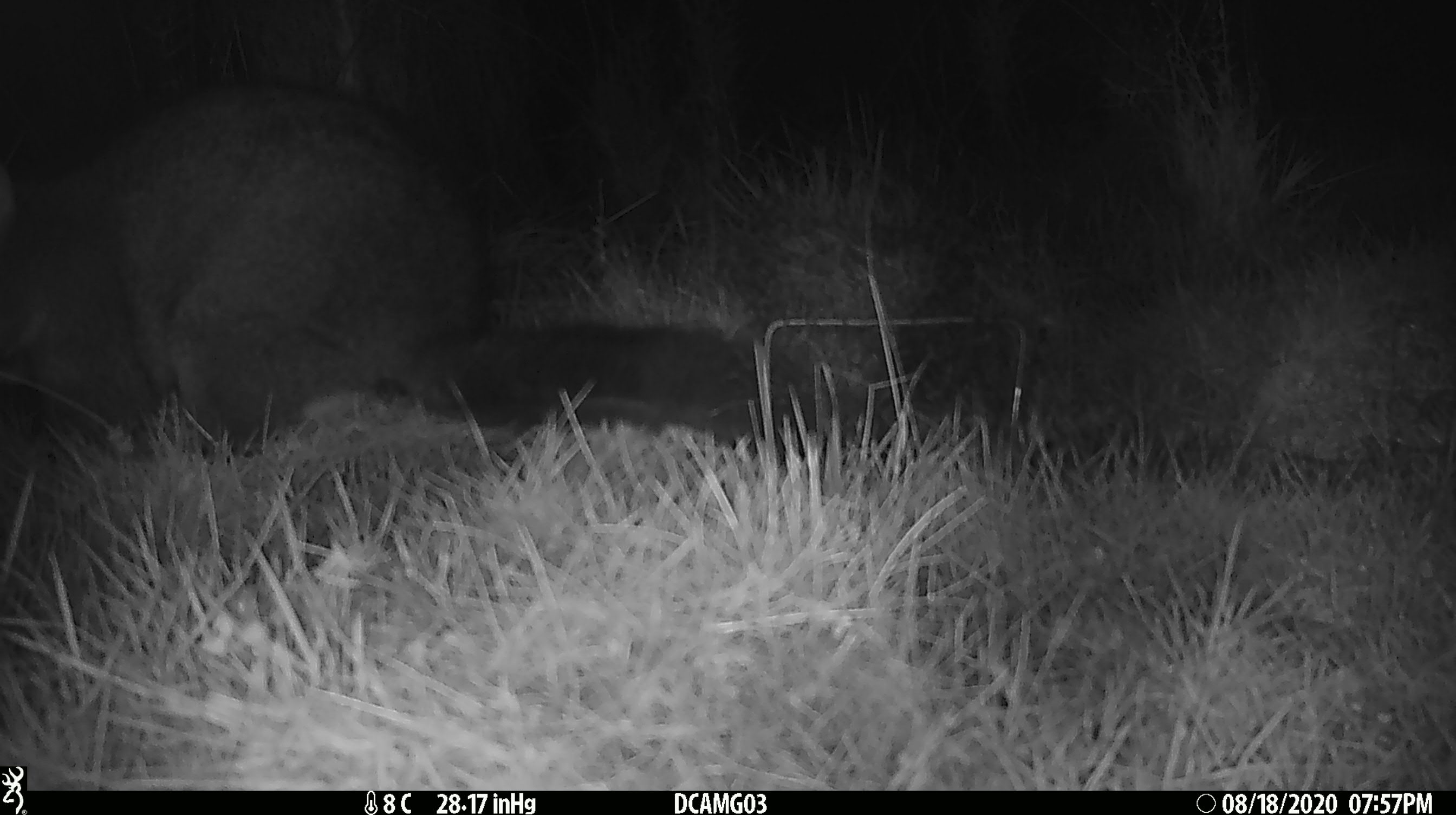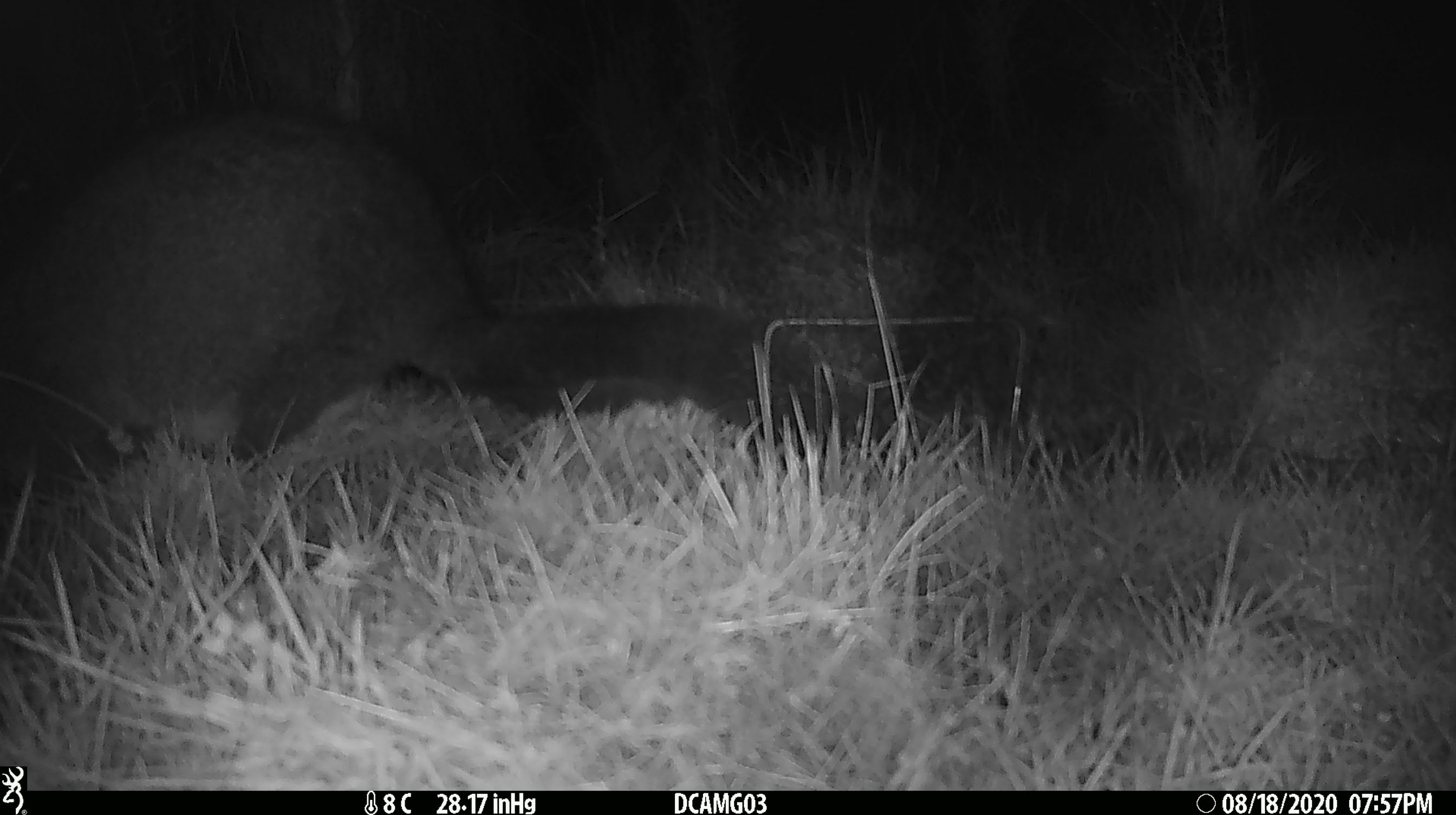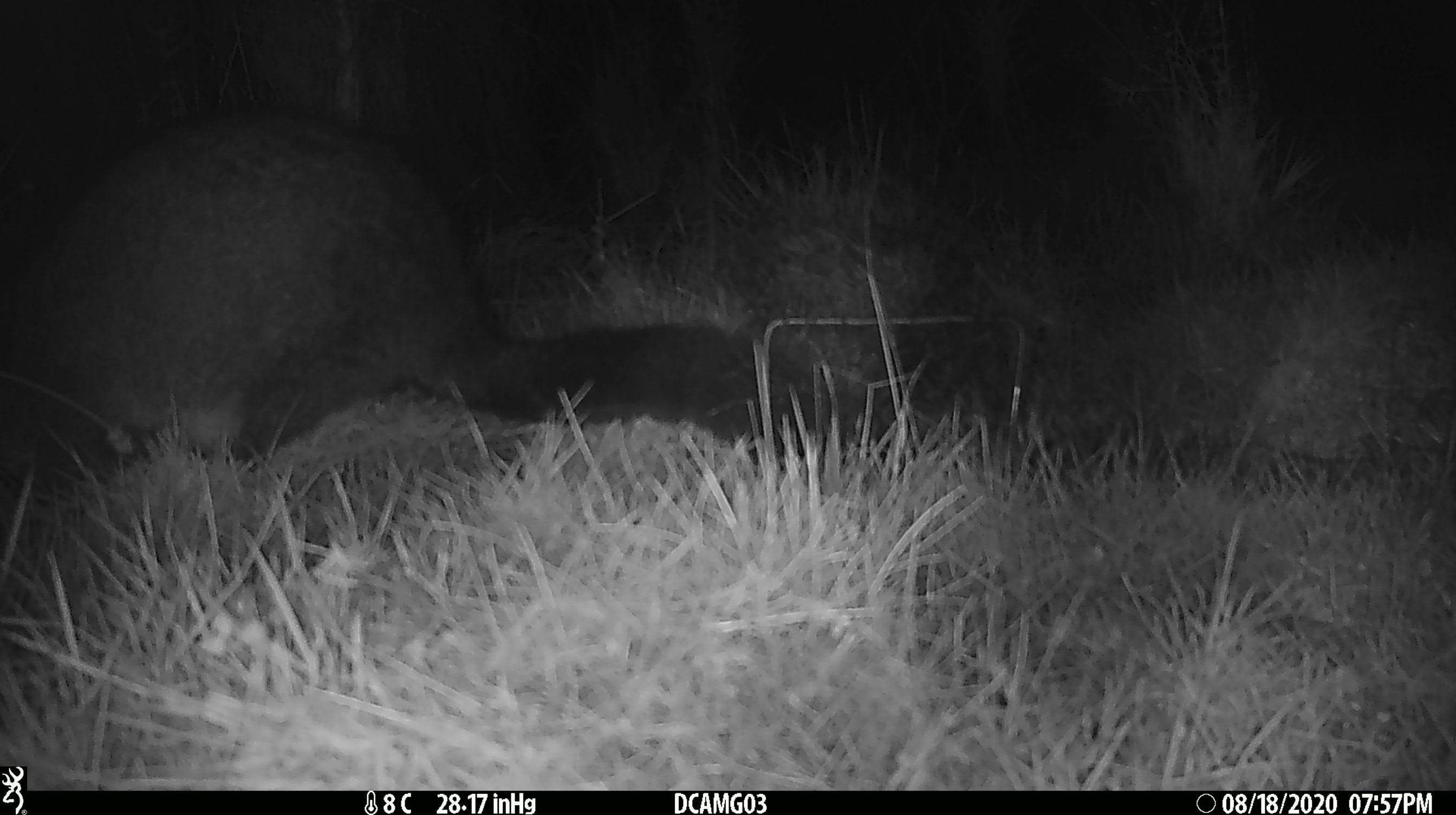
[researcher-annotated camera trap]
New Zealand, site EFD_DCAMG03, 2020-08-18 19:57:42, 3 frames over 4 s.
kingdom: Animalia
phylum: Chordata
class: Mammalia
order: Diprotodontia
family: Phalangeridae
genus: Trichosurus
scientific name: Trichosurus vulpecula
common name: common brushtail possum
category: possum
Possum (common brushtail possum) (Trichosurus vulpecula).